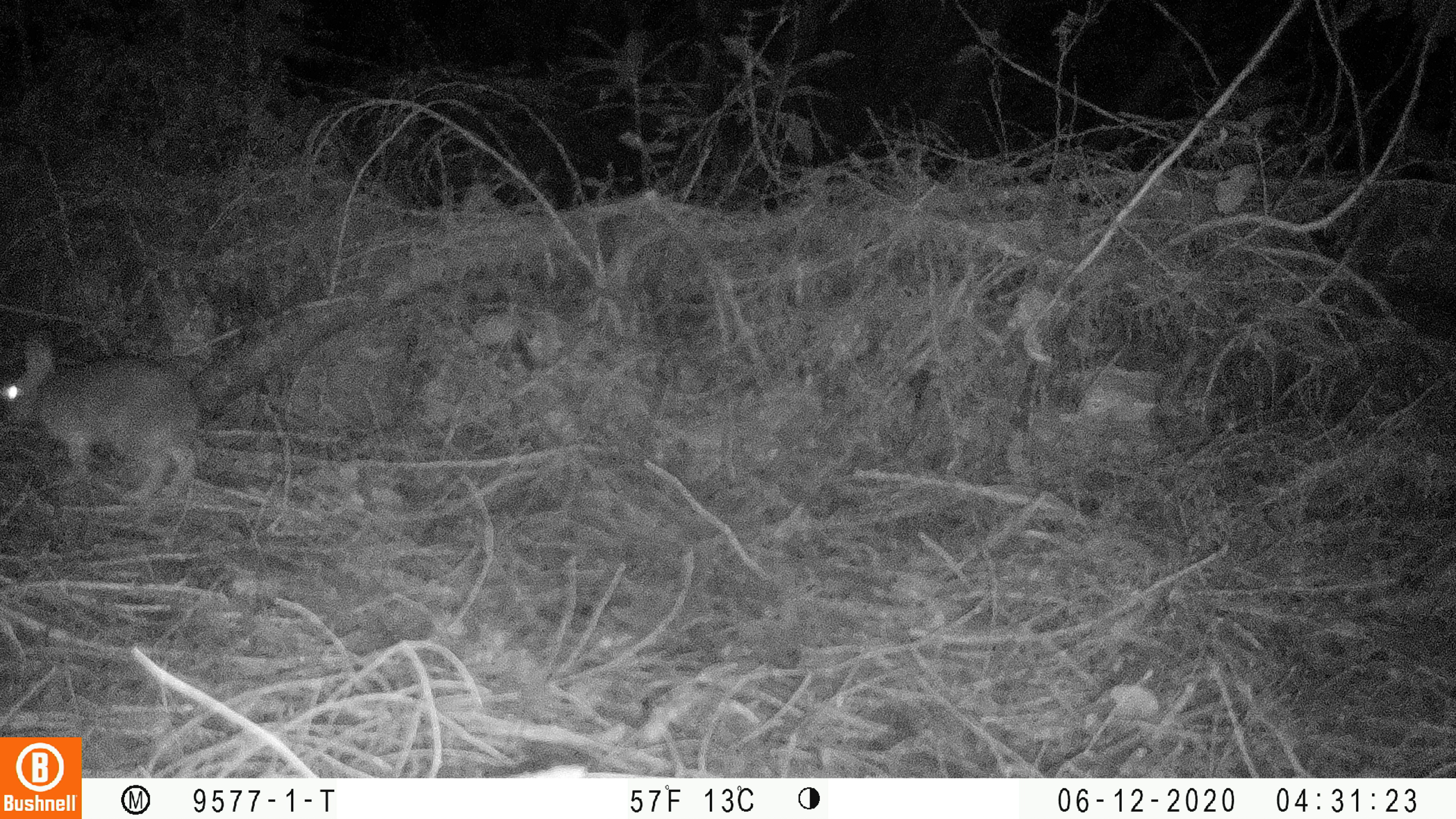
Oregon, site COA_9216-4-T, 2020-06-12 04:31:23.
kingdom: Animalia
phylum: Chordata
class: Mammalia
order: Lagomorpha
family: Leporidae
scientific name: Leporidae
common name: hares and rabbits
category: leporidae family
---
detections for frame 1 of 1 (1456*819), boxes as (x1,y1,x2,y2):
leporidae family: (2,330,205,506)